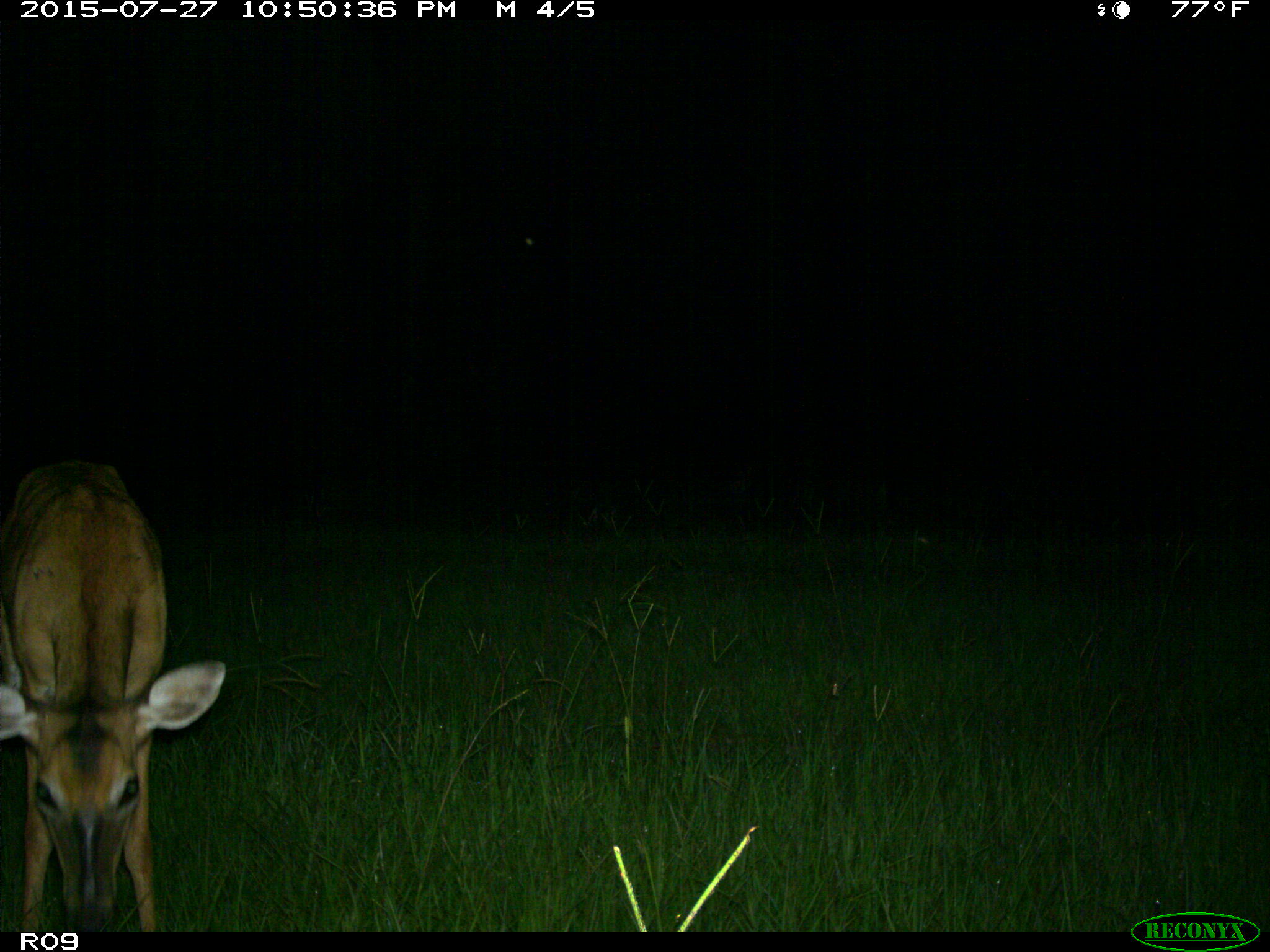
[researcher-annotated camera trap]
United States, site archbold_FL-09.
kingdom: Animalia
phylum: Chordata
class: Mammalia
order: Artiodactyla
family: Cervidae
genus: Odocoileus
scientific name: Odocoileus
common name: deer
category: unidentified deer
Unidentified deer (deer) (Odocoileus).